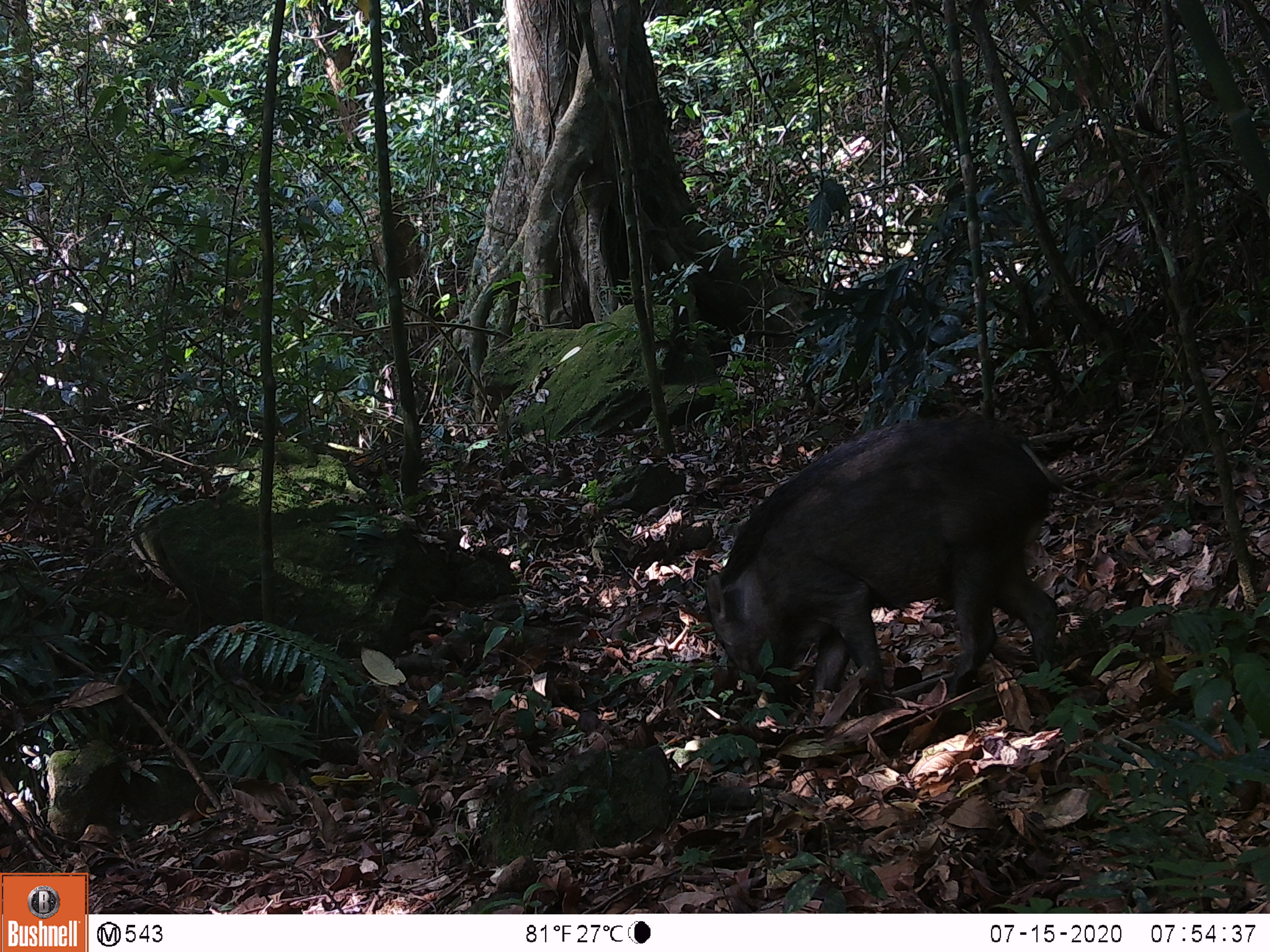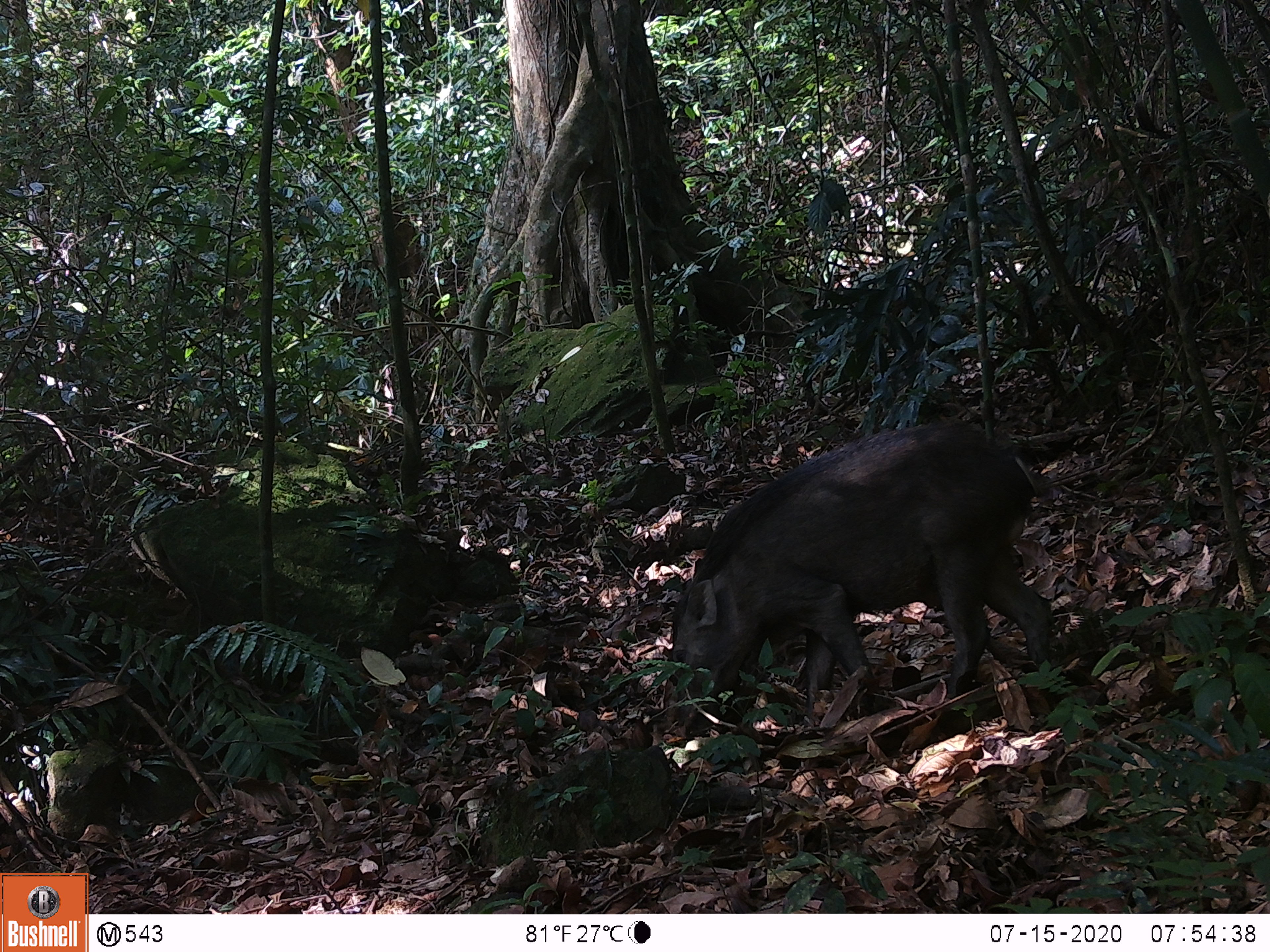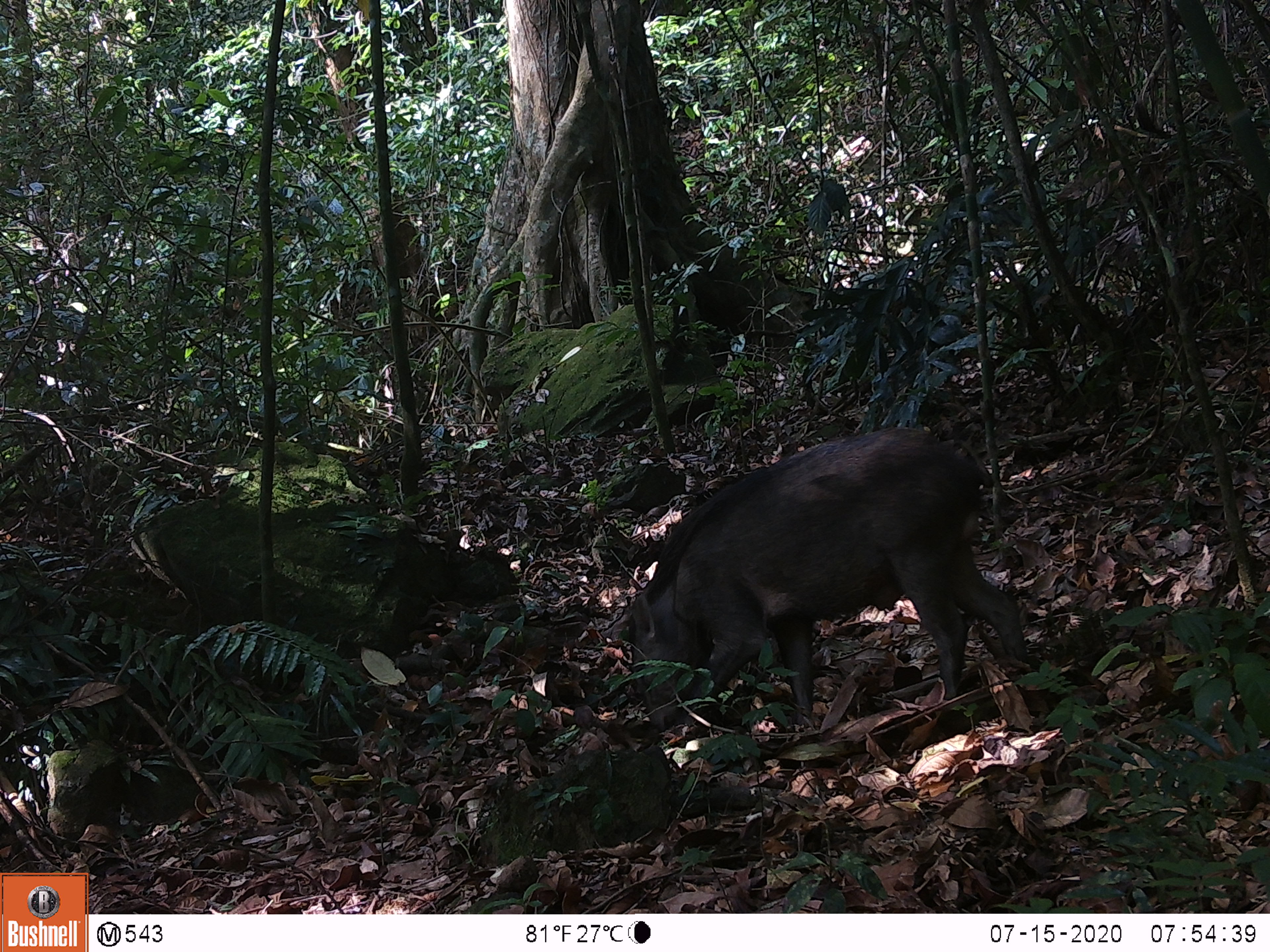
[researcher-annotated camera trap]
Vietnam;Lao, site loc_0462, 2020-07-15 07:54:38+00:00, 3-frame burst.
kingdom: Animalia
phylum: Chordata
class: Mammalia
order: Artiodactyla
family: Suidae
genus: Sus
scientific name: Sus scrofa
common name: eurasian wild pig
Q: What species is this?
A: Eurasian wild pig (Sus scrofa).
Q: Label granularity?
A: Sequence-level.